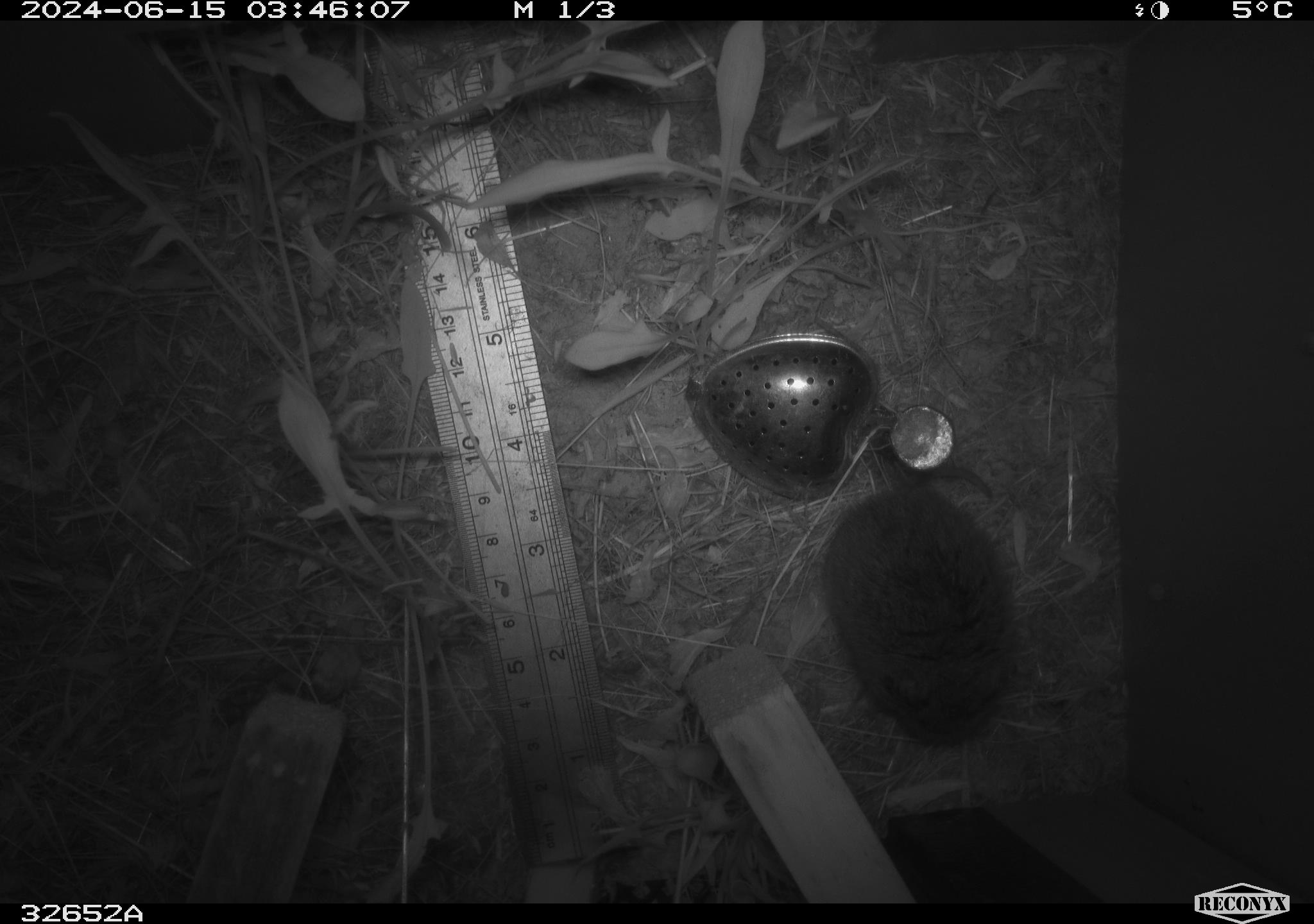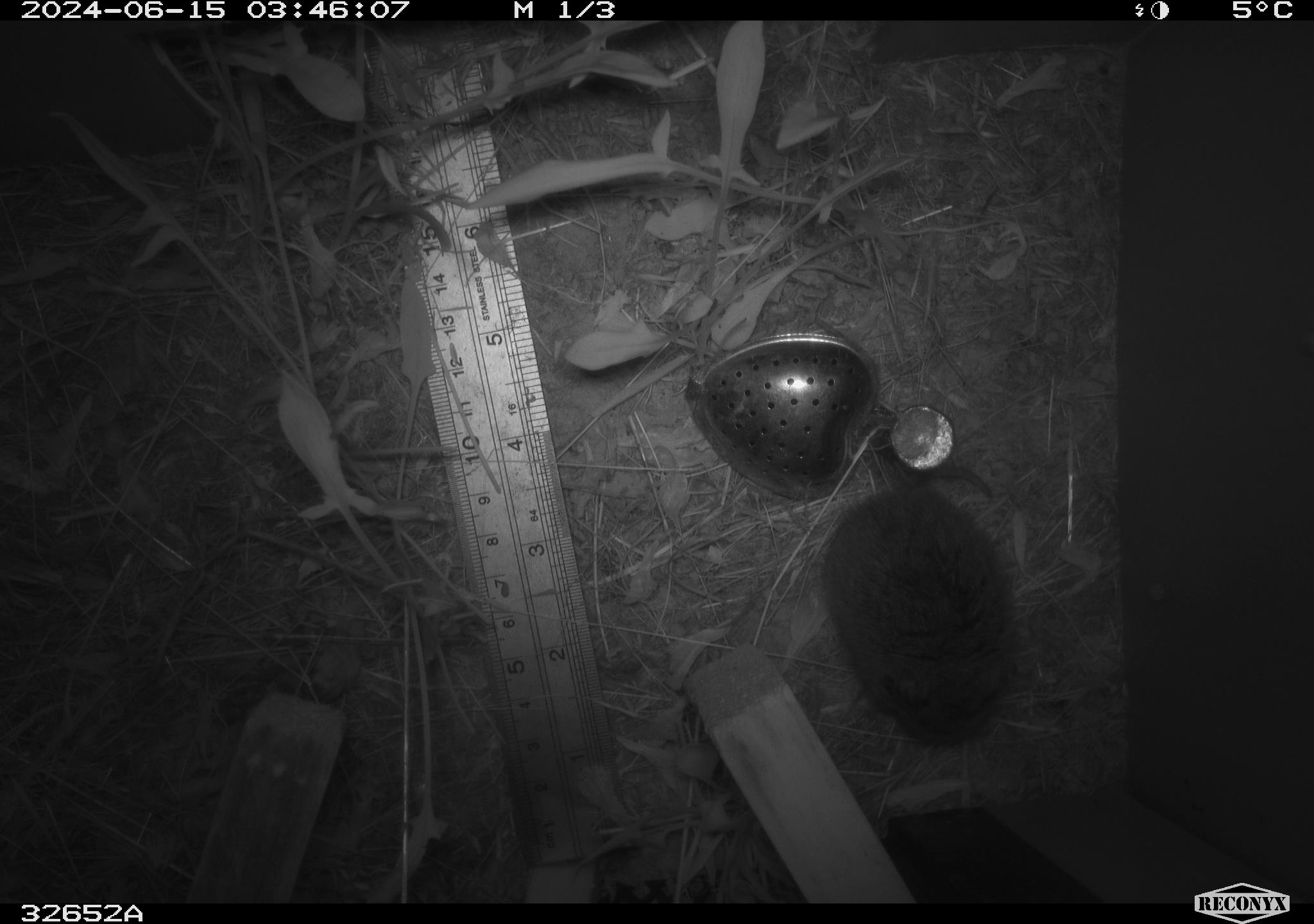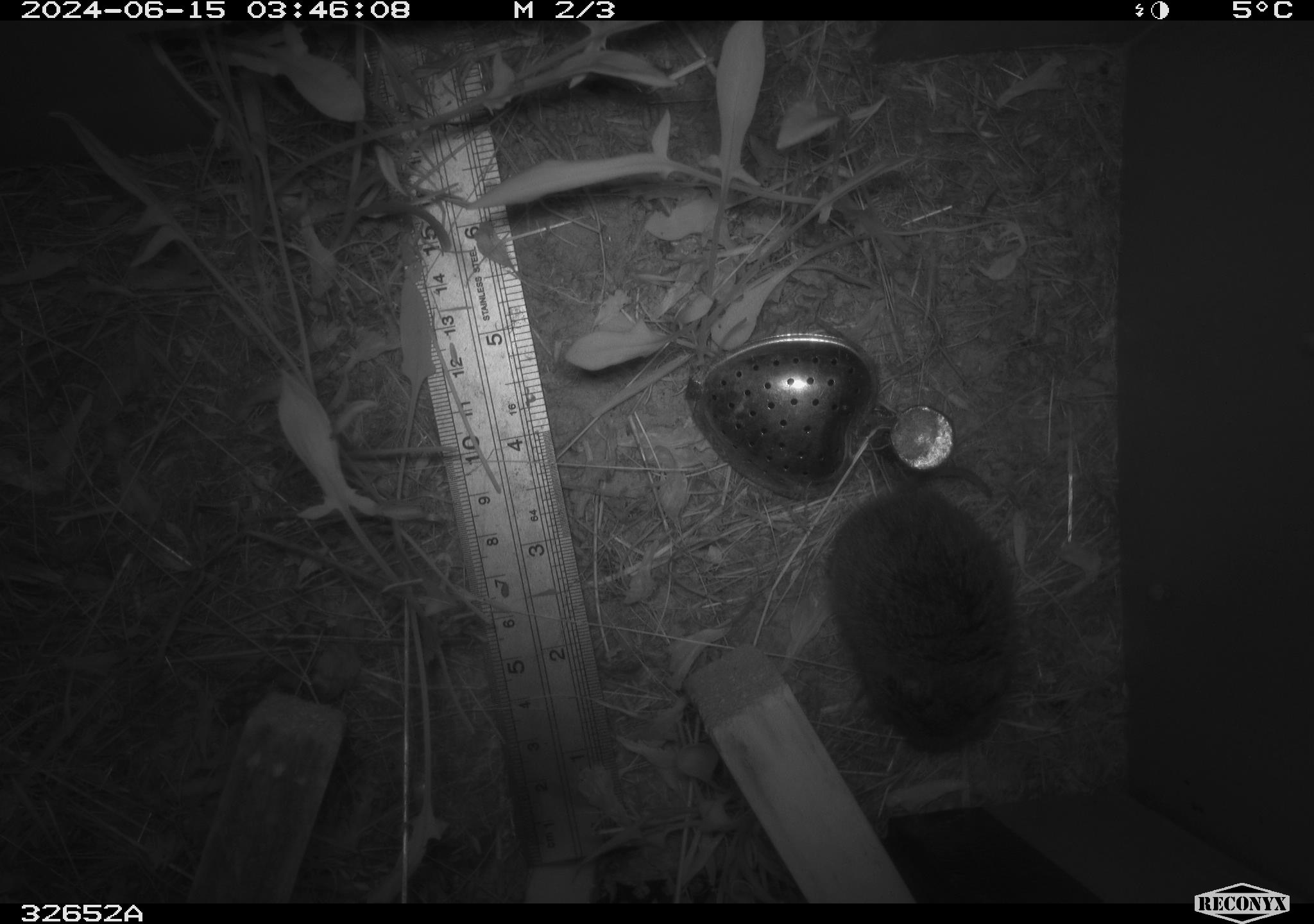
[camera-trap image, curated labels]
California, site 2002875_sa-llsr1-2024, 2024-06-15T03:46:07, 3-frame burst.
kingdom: Animalia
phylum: Chordata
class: Mammalia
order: Rodentia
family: Cricetidae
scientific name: Arvicolinae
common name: voles, lemmings, and muskrats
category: arvicolinae subfamily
Arvicolinae subfamily (voles, lemmings, and muskrats) (Arvicolinae).